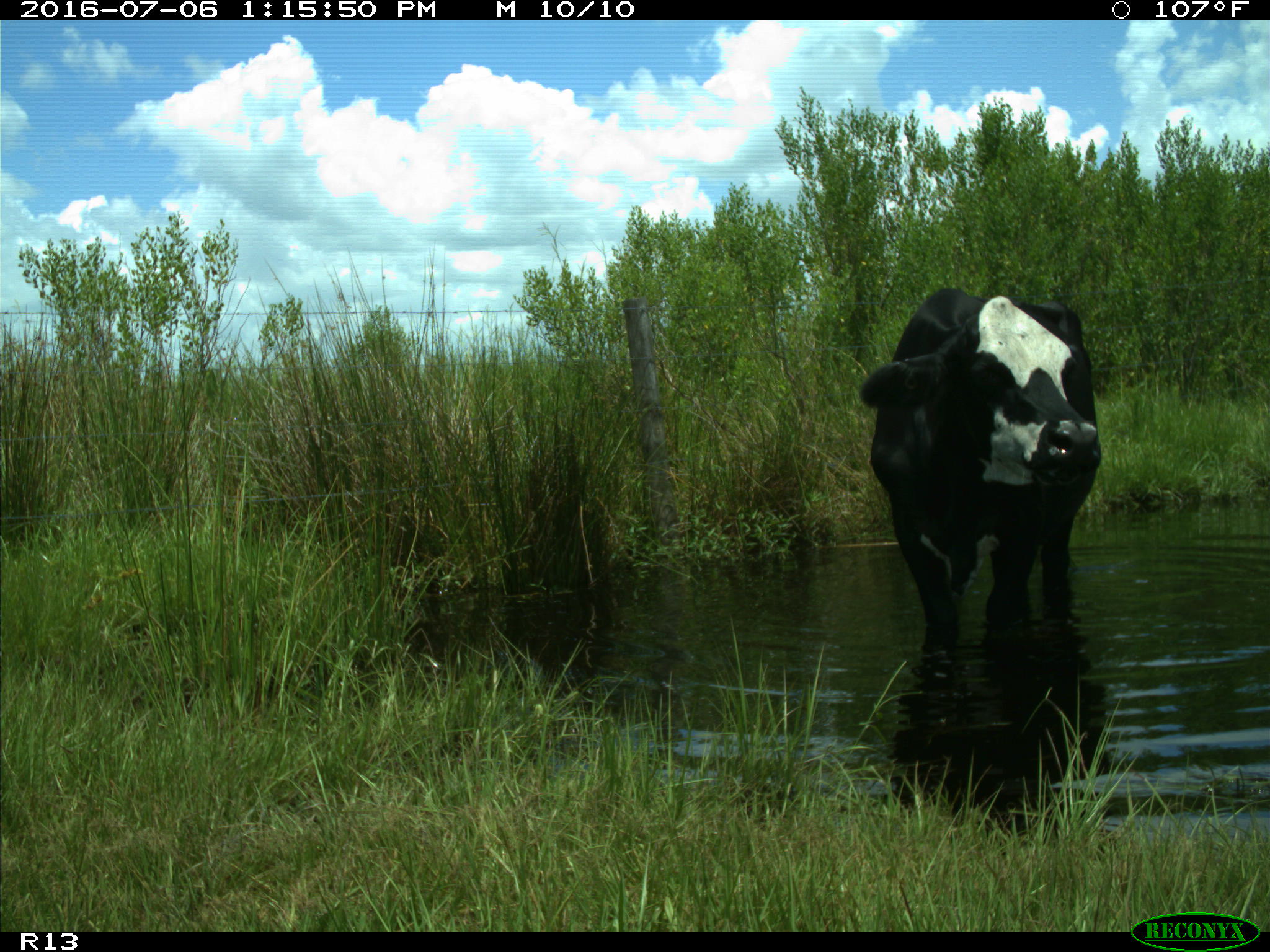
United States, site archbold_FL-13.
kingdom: Animalia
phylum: Chordata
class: Mammalia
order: Artiodactyla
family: Bovidae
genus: Bos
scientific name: Bos taurus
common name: domestic cow